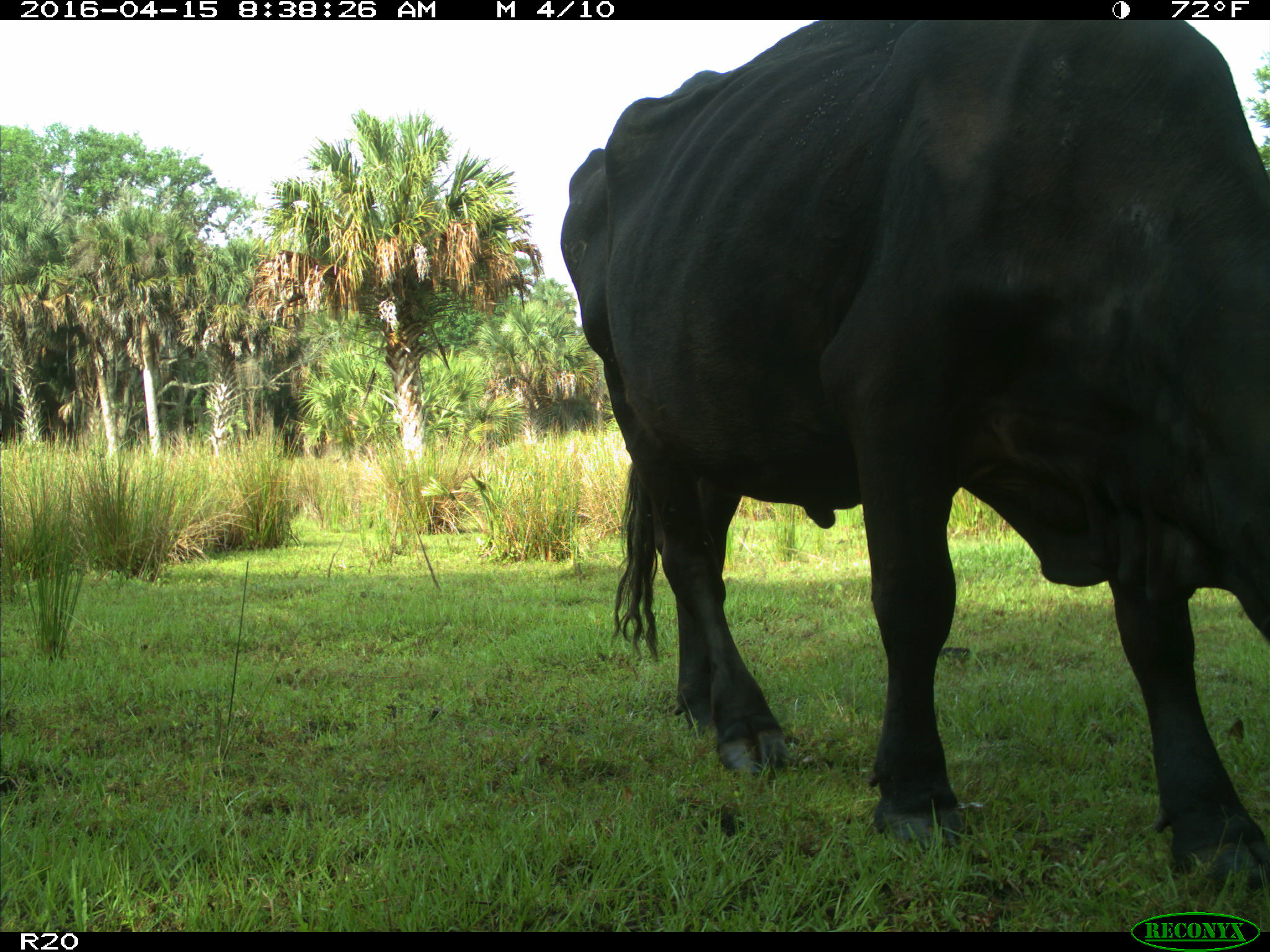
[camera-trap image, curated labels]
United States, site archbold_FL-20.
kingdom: Animalia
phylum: Chordata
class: Mammalia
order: Artiodactyla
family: Bovidae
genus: Bos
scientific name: Bos taurus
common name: domestic cow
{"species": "Bos taurus (domestic cow)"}